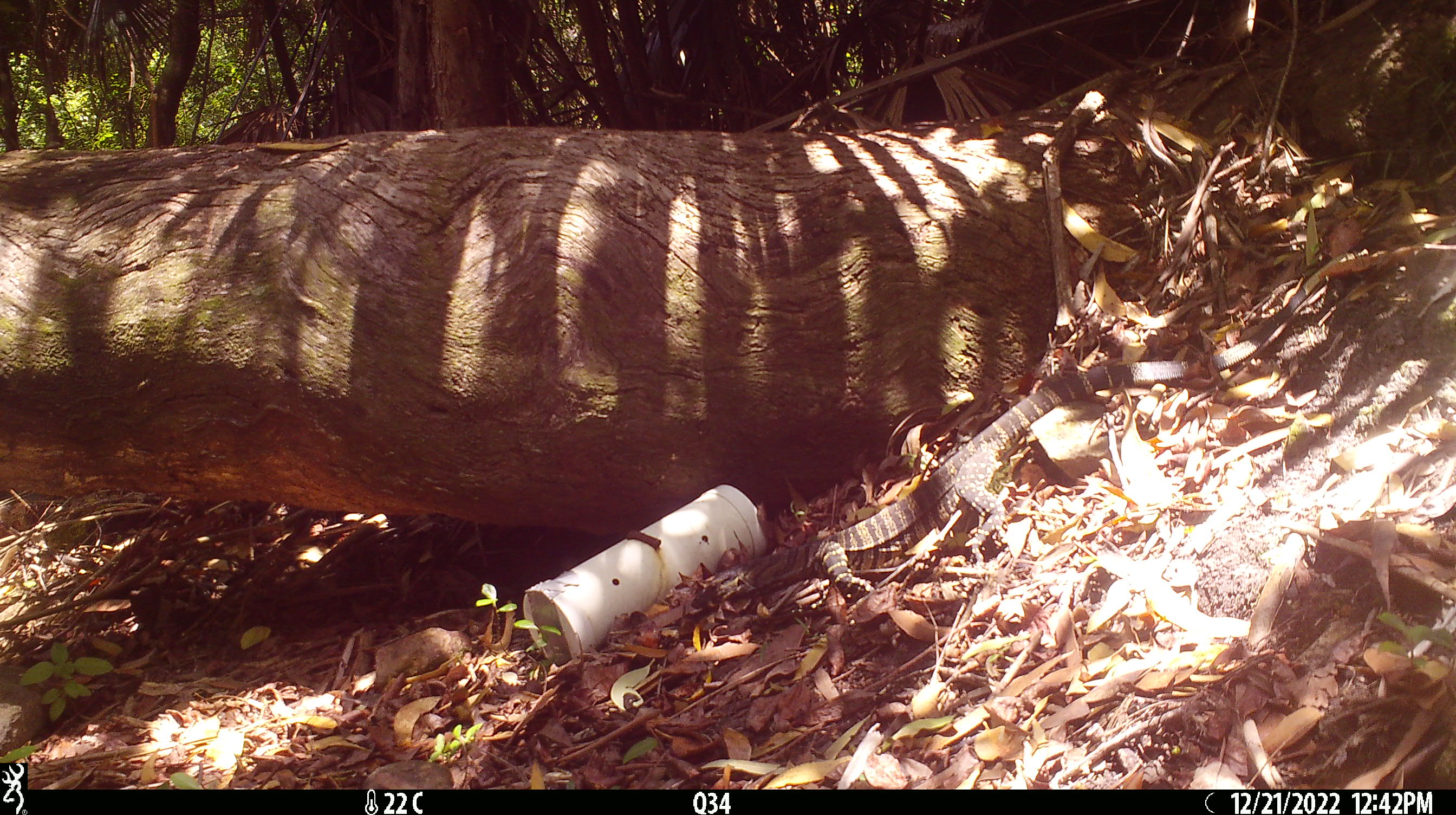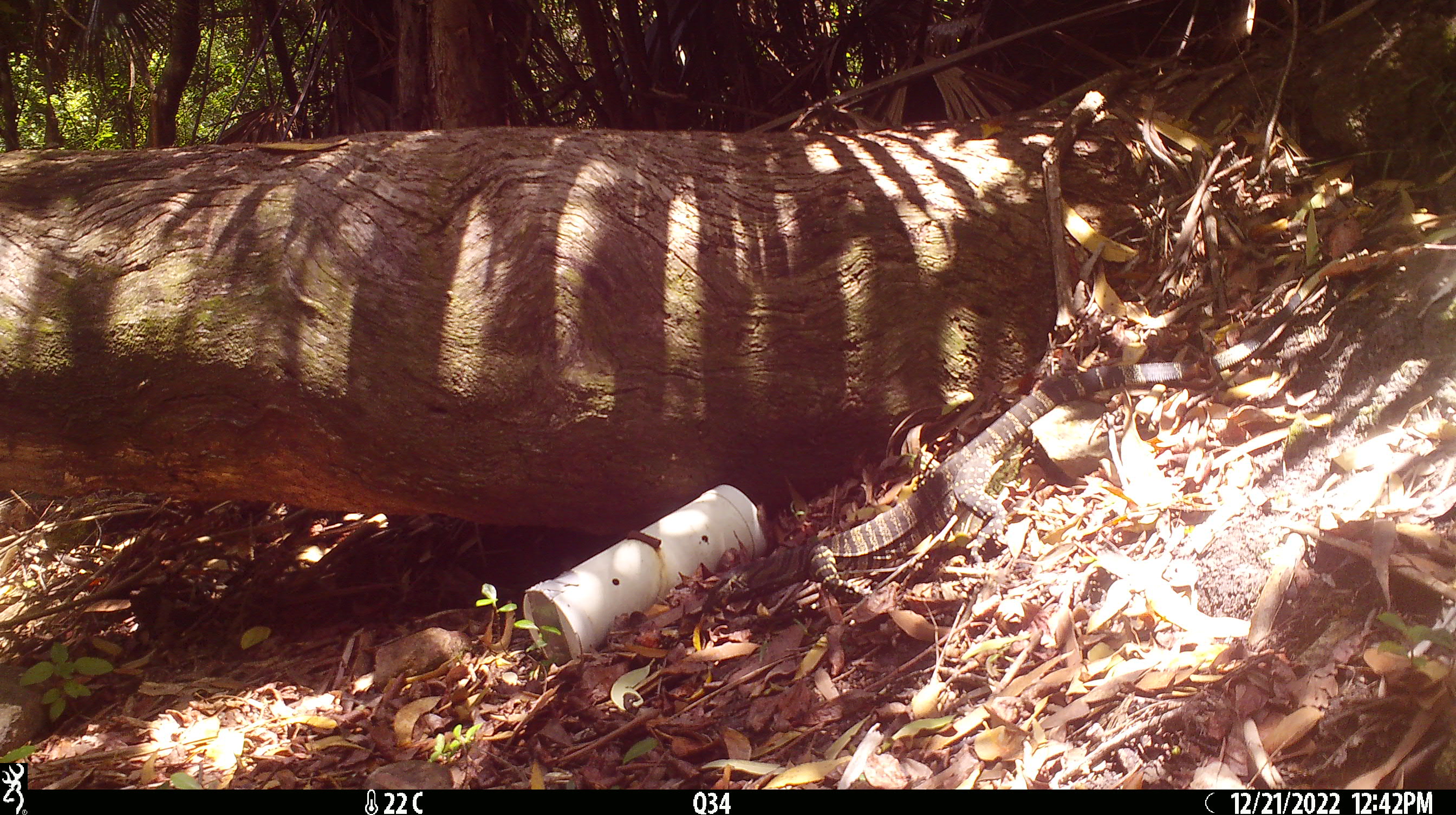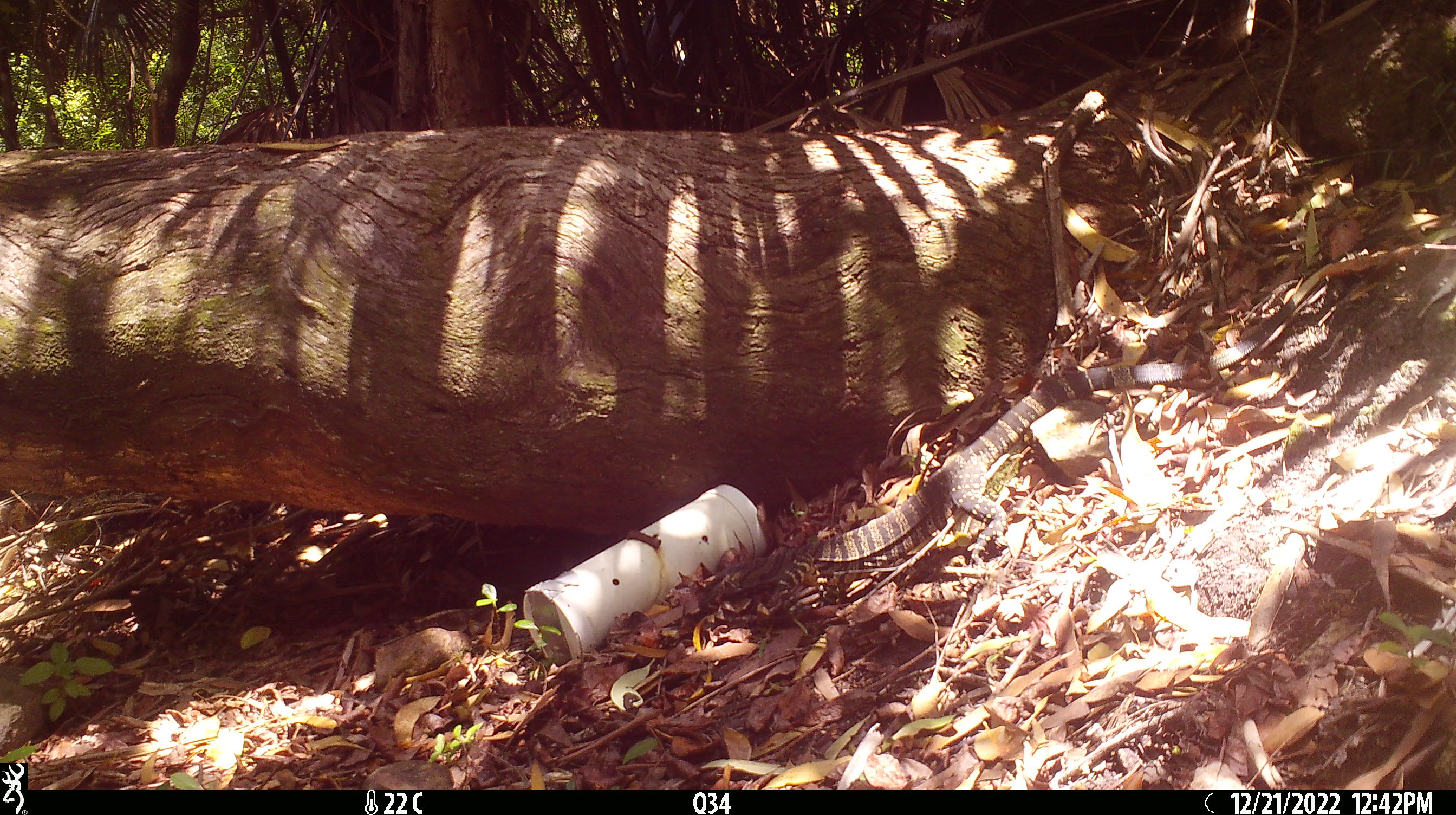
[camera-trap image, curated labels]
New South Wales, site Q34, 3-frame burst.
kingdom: Animalia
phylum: Chordata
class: Reptilia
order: Squamata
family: Varanidae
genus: Varanus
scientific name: Varanus varius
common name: lace monitor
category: goanna